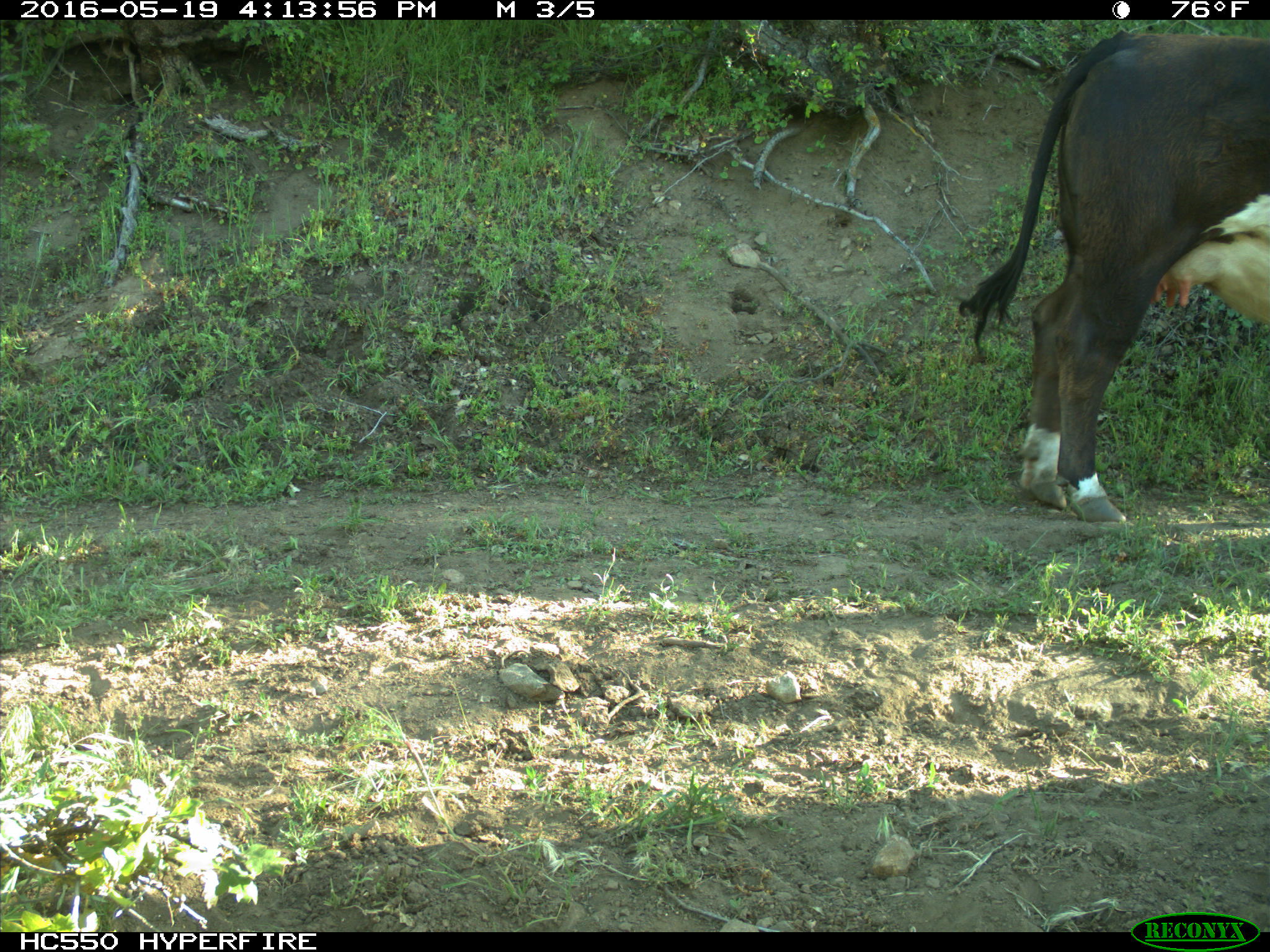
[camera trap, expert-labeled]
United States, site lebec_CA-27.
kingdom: Animalia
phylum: Chordata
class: Mammalia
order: Artiodactyla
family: Bovidae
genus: Bos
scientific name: Bos taurus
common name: domestic cow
Bos taurus (domestic cow).